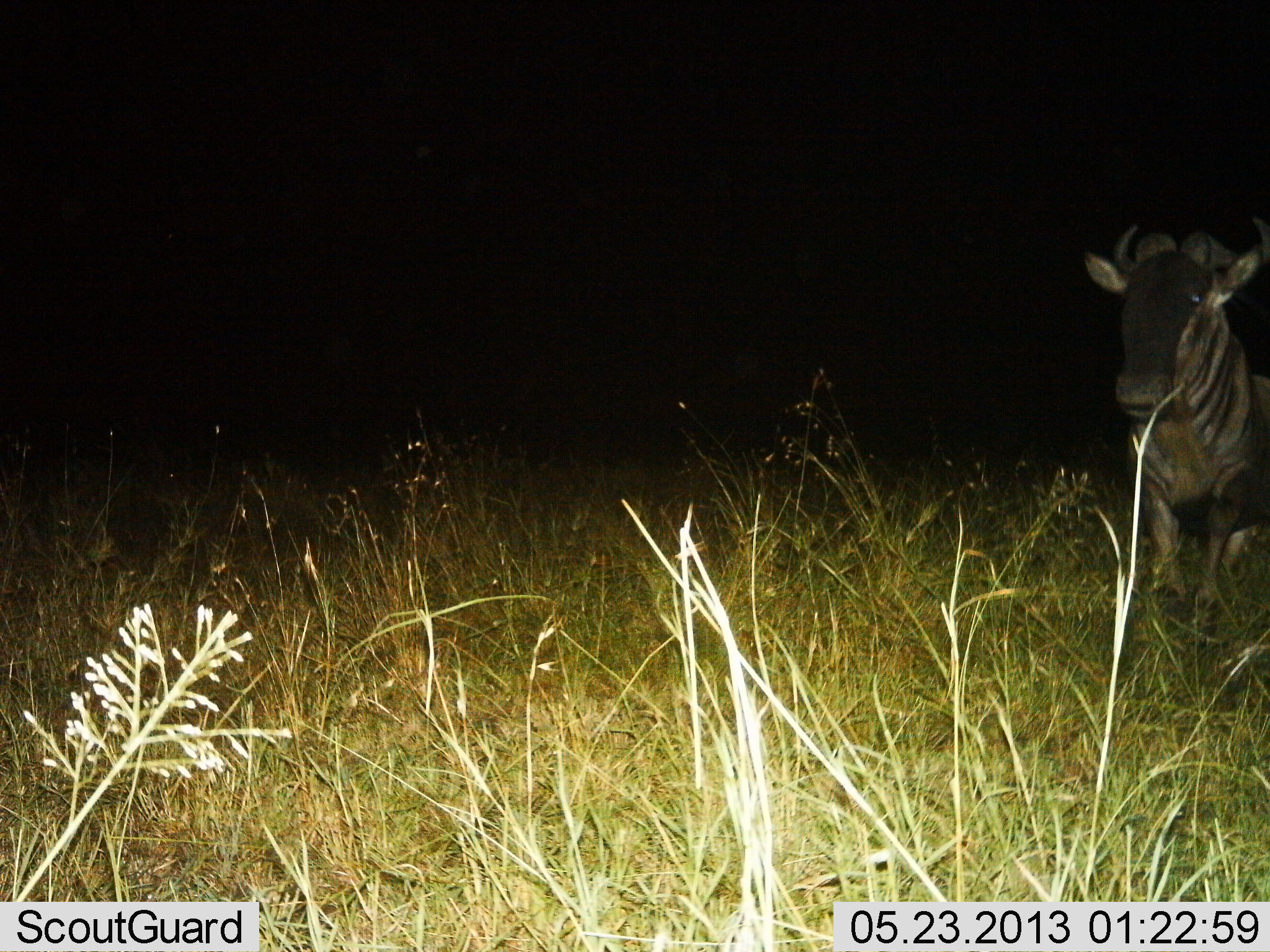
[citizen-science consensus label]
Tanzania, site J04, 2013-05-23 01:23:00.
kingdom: Animalia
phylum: Chordata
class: Mammalia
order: Artiodactyla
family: Bovidae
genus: Connochaetes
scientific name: Connochaetes taurinus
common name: blue wildebeest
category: wildebeest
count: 1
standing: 80%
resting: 0%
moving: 20%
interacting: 0%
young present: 0%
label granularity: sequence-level